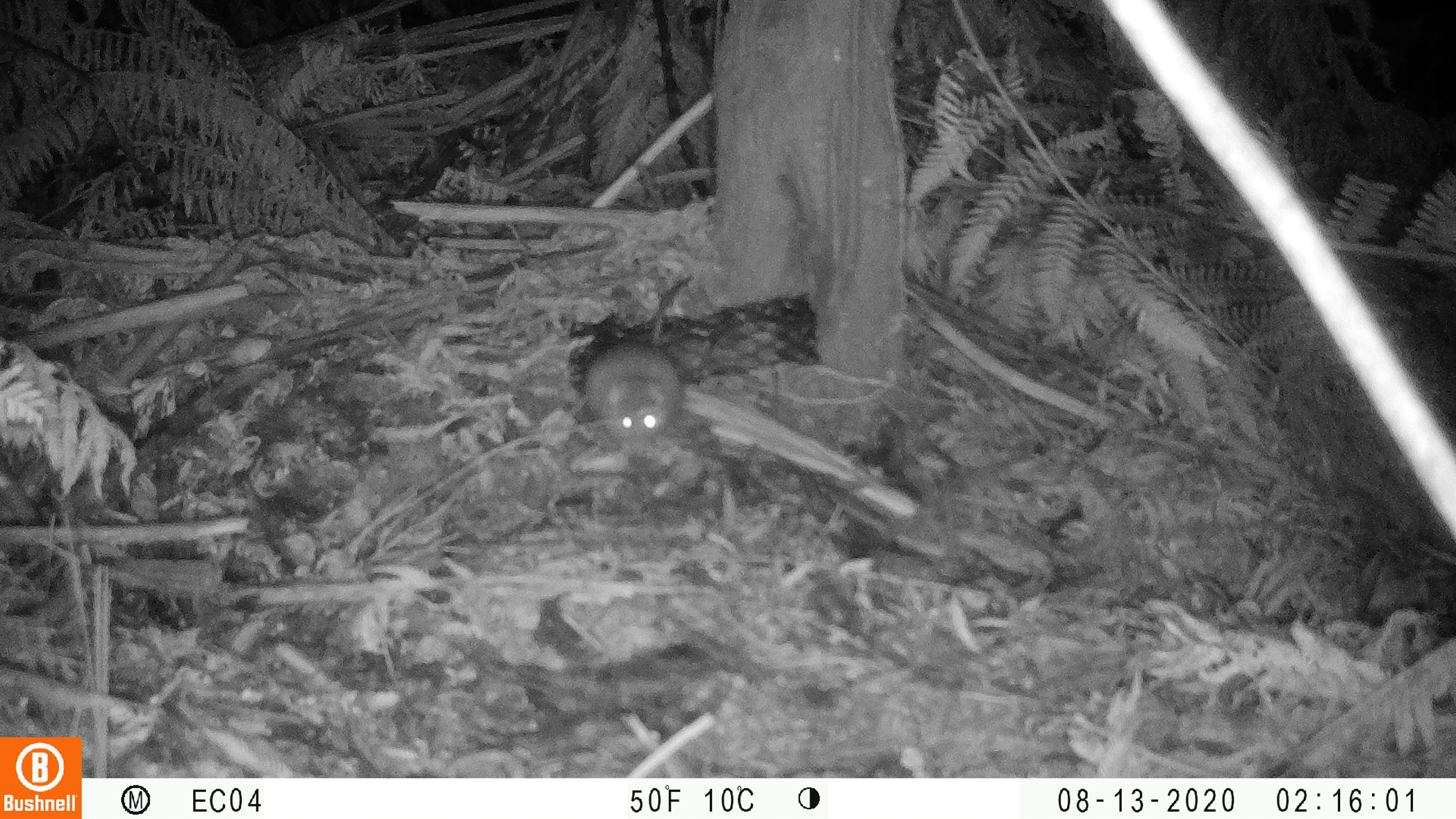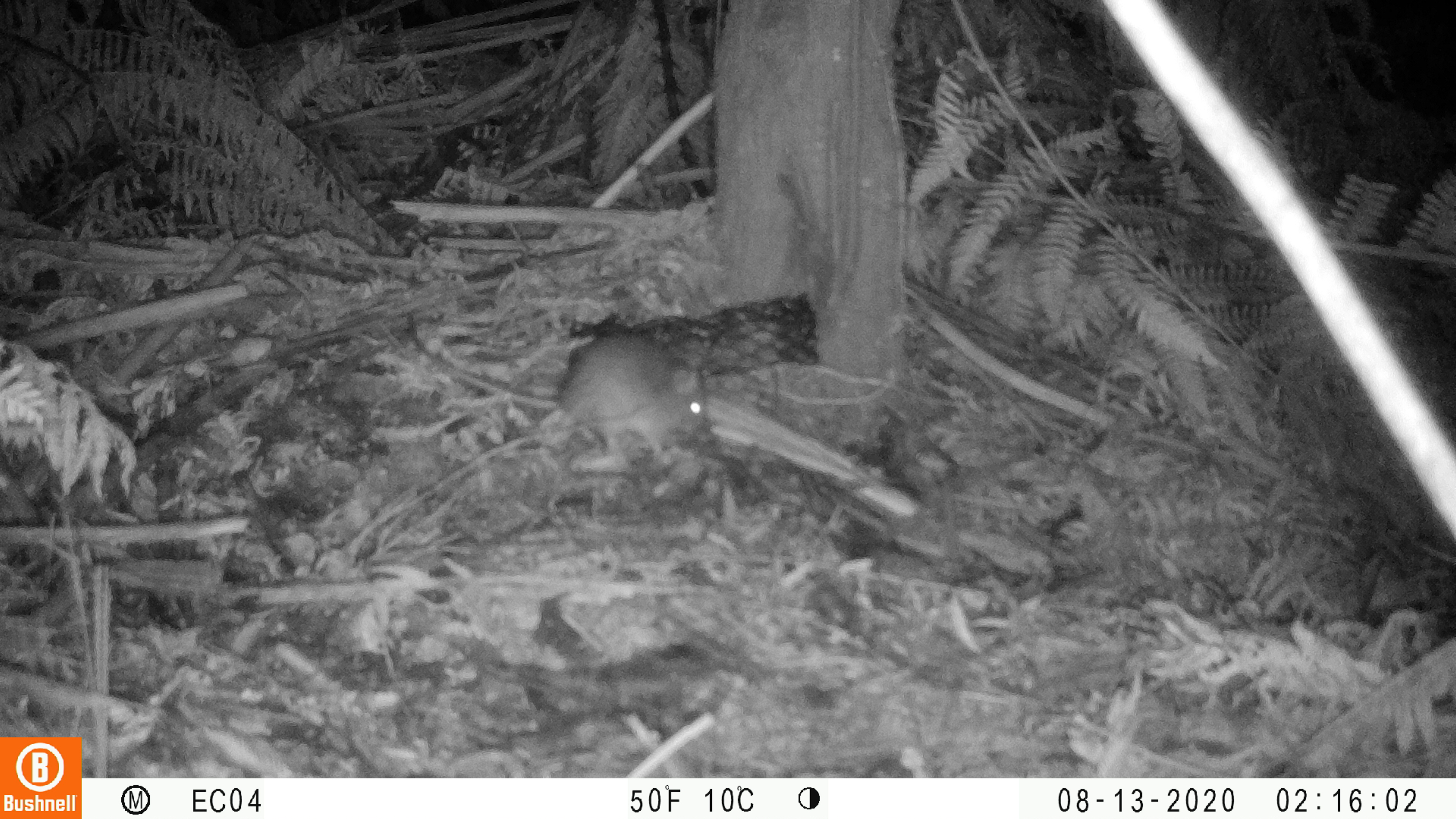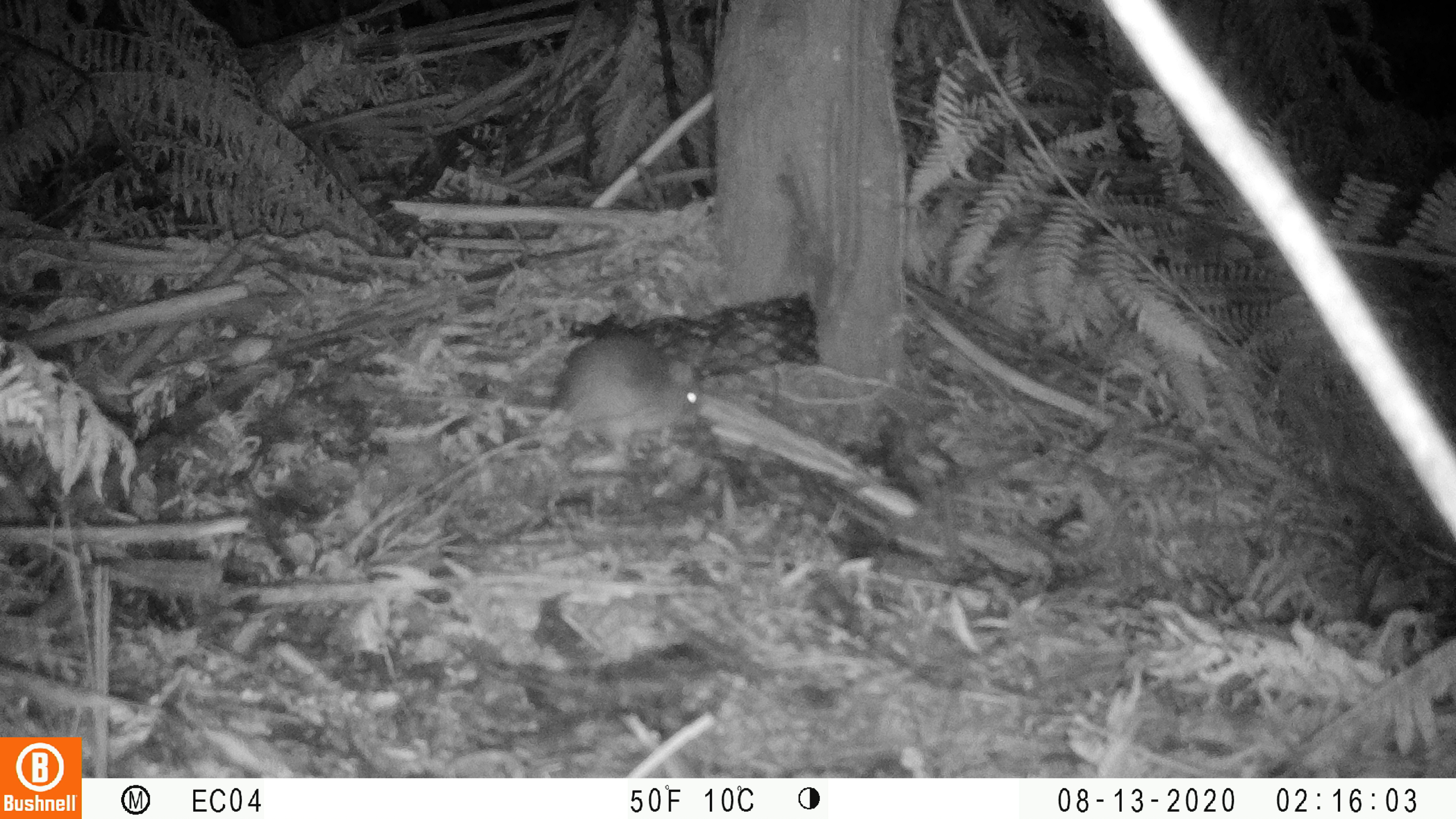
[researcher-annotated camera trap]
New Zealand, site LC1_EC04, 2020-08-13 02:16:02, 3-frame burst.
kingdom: Animalia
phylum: Chordata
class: Mammalia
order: Rodentia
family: Muridae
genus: Rattus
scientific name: Rattus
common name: rat